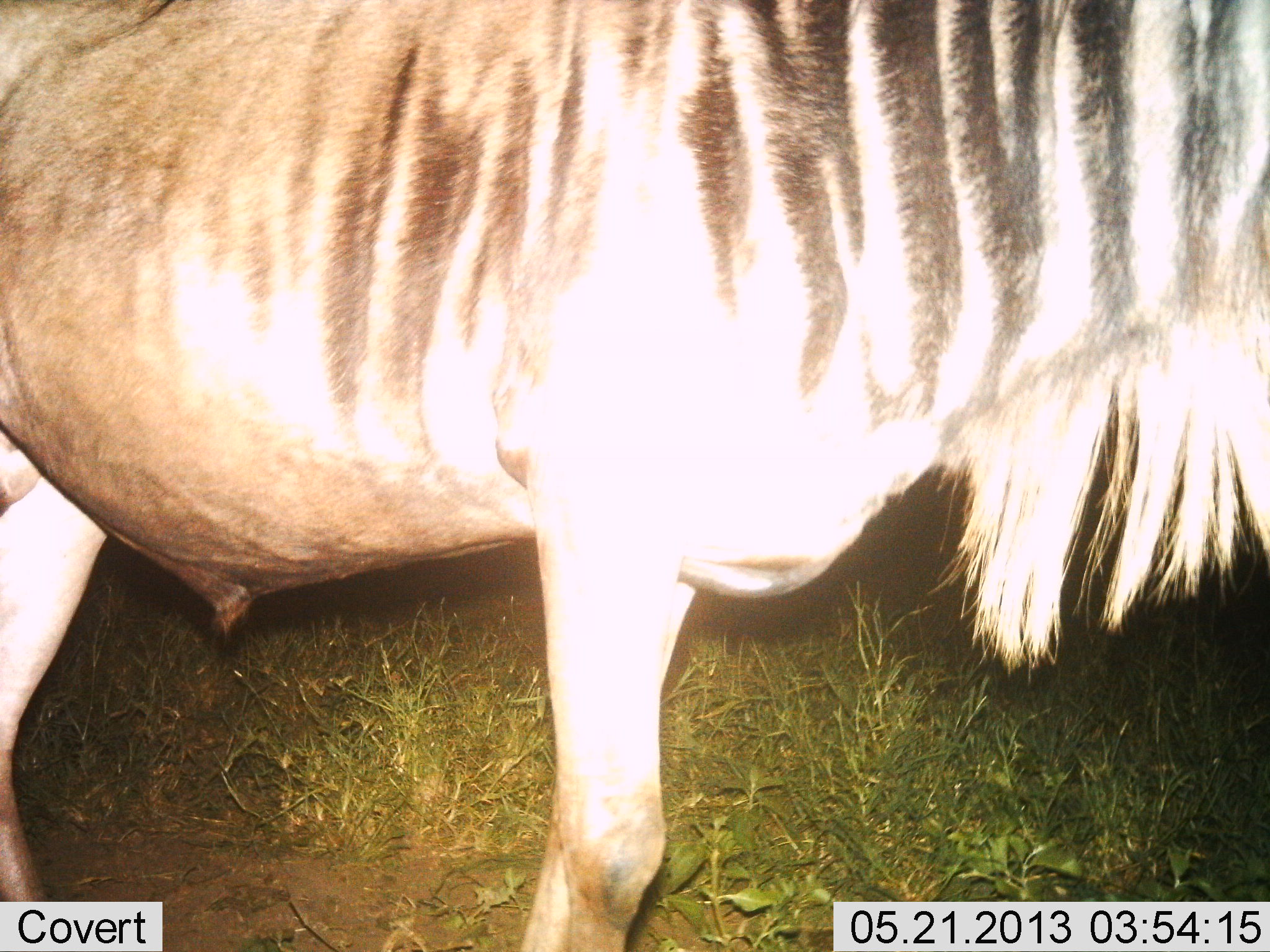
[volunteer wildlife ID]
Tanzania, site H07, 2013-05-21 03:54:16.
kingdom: Animalia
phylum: Chordata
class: Mammalia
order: Artiodactyla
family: Bovidae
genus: Connochaetes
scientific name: Connochaetes taurinus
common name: blue wildebeest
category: wildebeest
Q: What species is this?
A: Wildebeest (blue wildebeest) (Connochaetes taurinus).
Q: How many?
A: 1.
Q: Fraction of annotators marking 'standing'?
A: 88%.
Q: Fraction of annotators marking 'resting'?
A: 0%.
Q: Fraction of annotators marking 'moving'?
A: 16%.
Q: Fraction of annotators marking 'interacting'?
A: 0%.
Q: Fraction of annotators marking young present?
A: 0%.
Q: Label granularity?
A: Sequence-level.